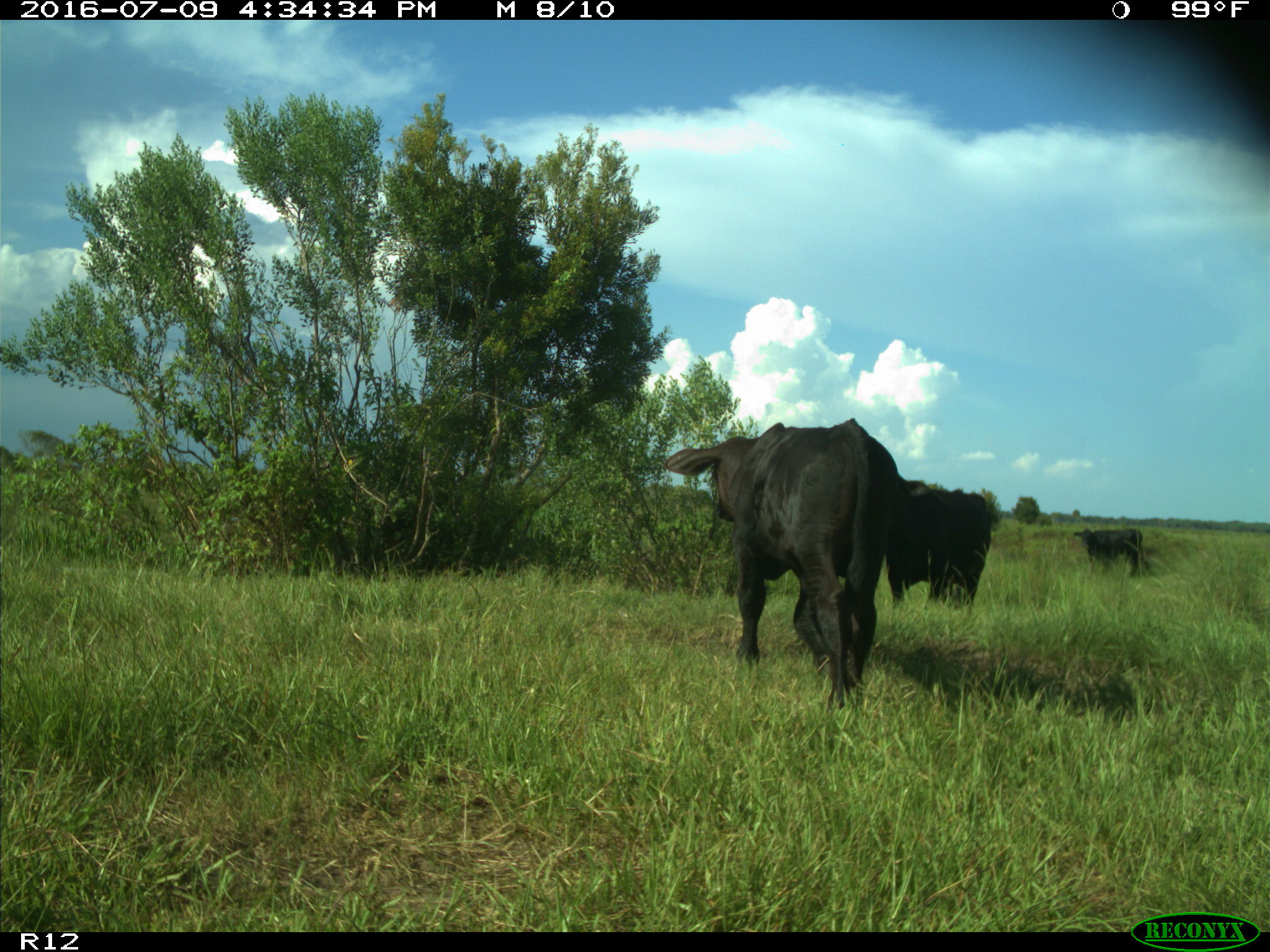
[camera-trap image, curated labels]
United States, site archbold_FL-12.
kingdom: Animalia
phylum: Chordata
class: Mammalia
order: Artiodactyla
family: Bovidae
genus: Bos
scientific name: Bos taurus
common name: domestic cow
Bos taurus (domestic cow).